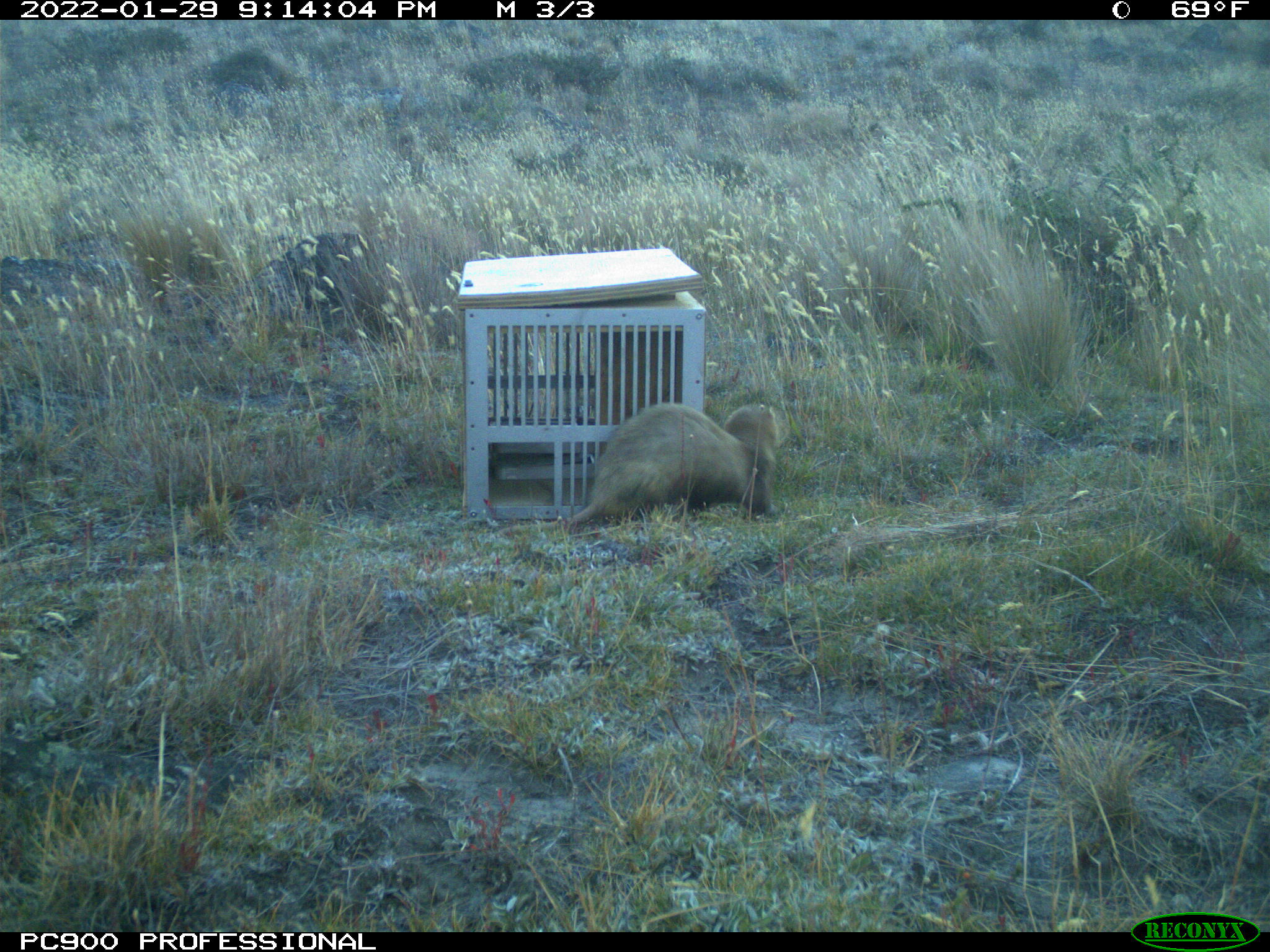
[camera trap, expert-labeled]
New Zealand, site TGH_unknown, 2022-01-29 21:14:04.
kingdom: Animalia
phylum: Chordata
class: Mammalia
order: Carnivora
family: Mustelidae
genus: Mustela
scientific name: Mustela furo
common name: ferret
Ferret (Mustela furo).